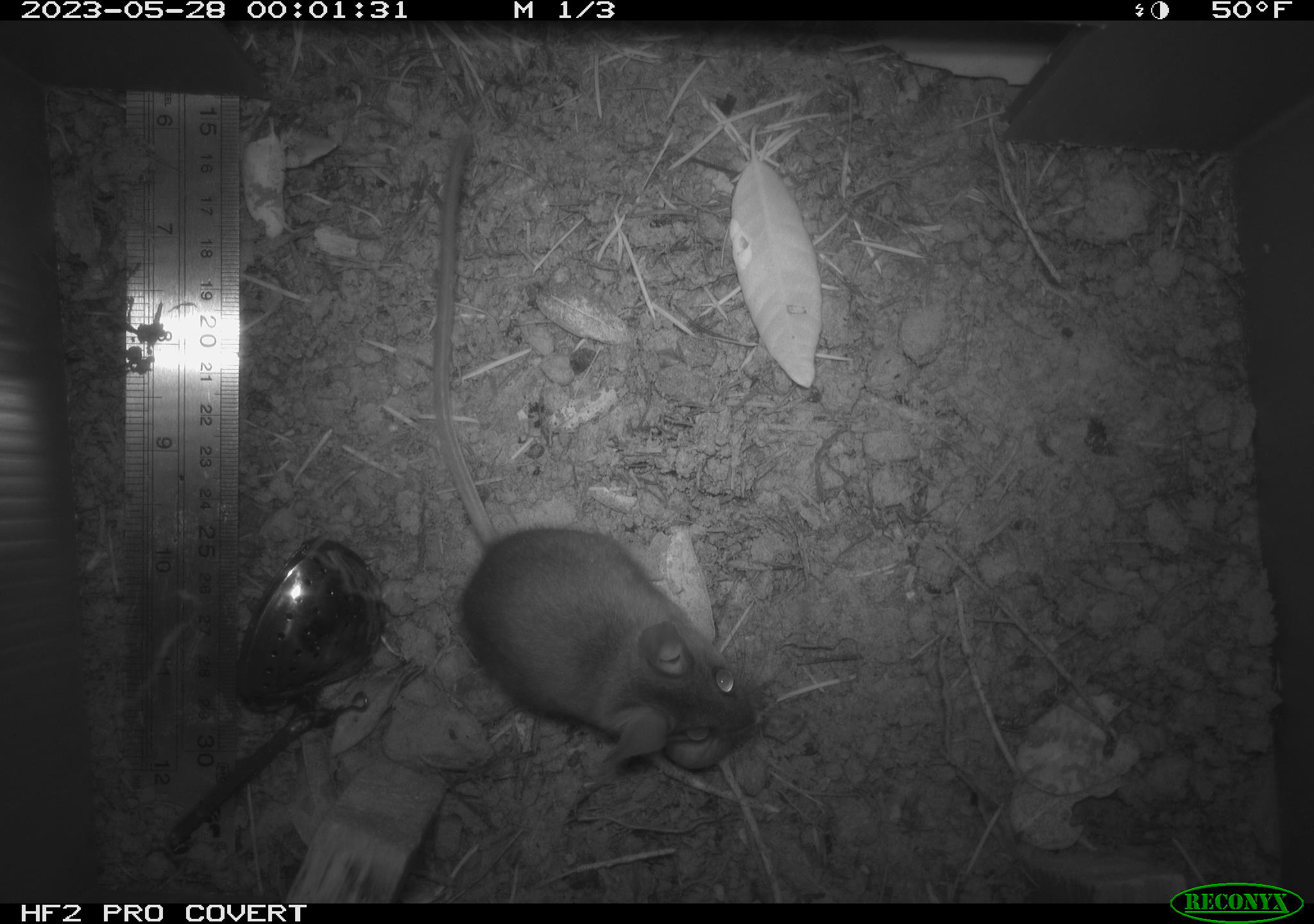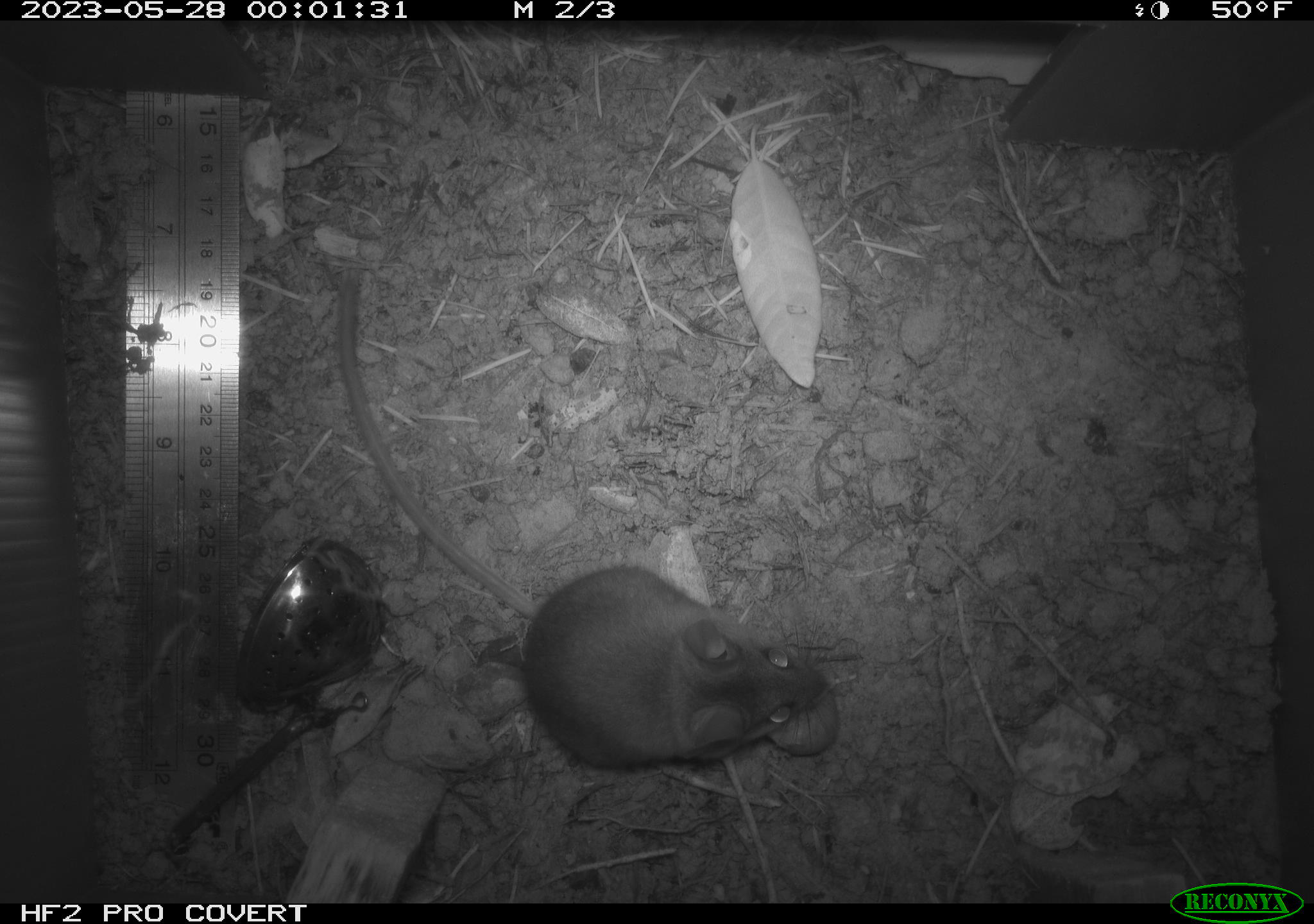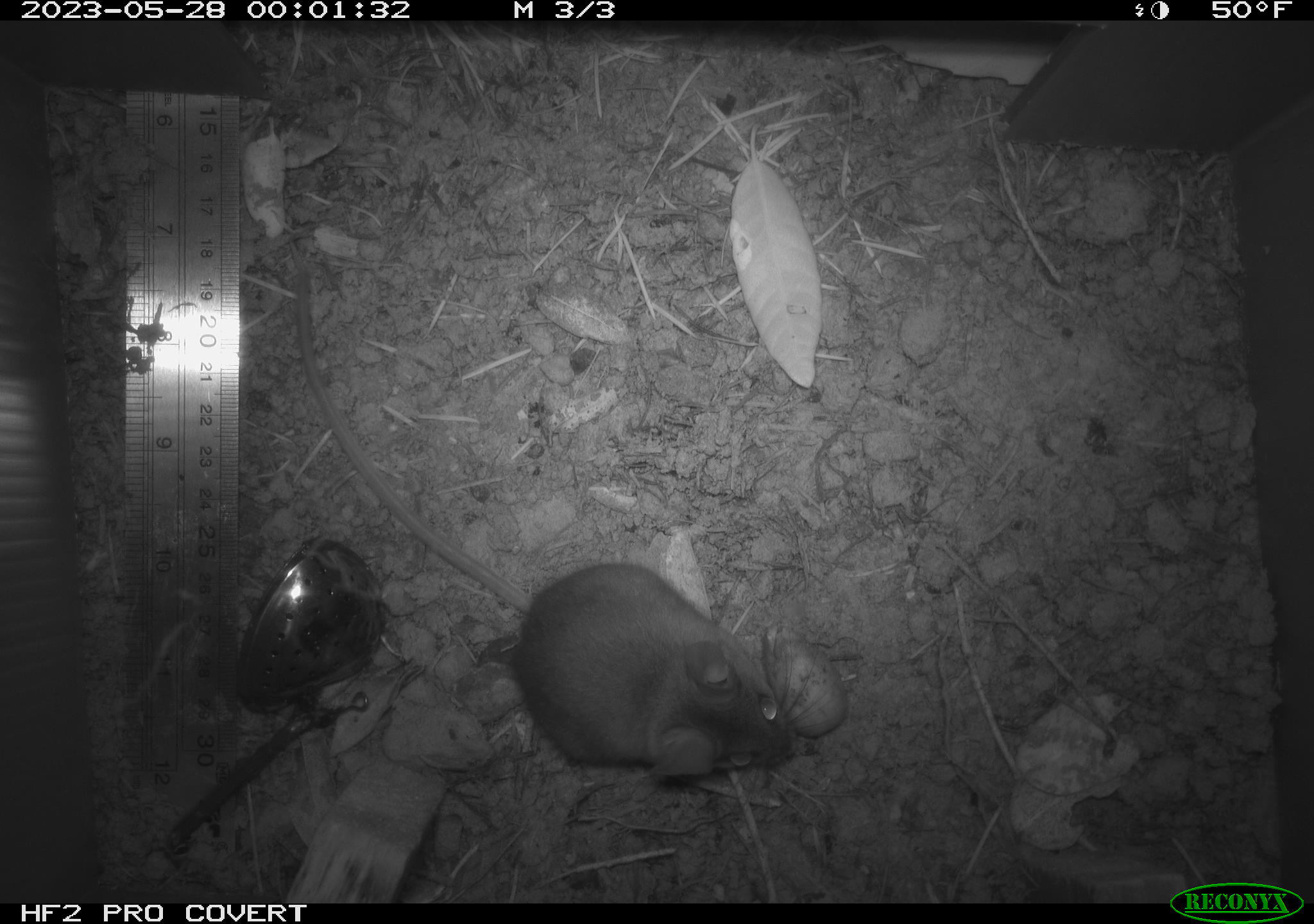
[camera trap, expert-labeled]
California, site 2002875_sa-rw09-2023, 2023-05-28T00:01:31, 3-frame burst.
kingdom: Animalia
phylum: Chordata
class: Mammalia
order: Rodentia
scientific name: Rodentia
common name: mouse species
Mouse species (Rodentia).